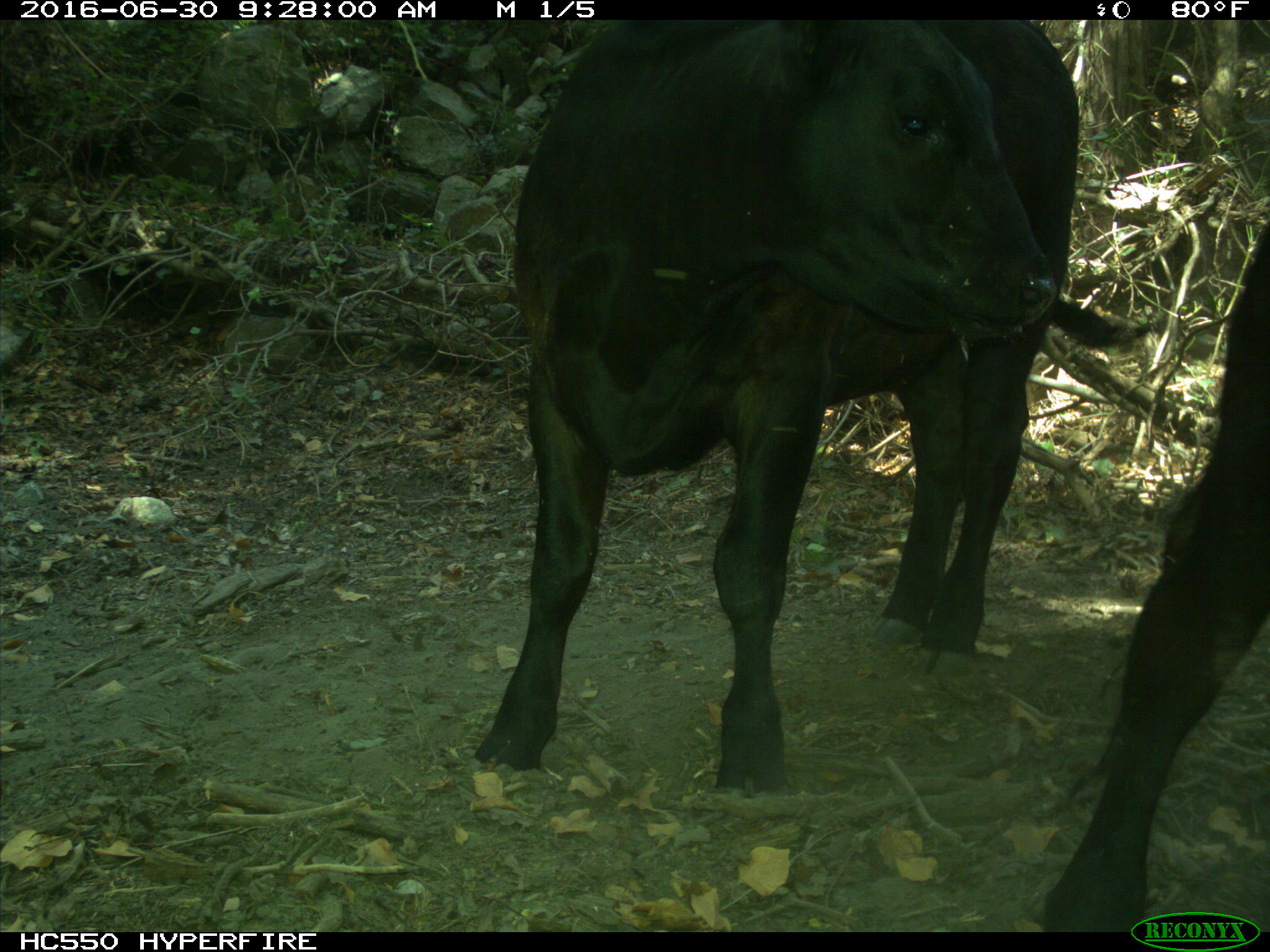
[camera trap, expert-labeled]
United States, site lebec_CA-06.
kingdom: Animalia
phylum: Chordata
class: Mammalia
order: Artiodactyla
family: Bovidae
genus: Bos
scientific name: Bos taurus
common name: domestic cow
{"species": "Bos taurus (domestic cow)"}